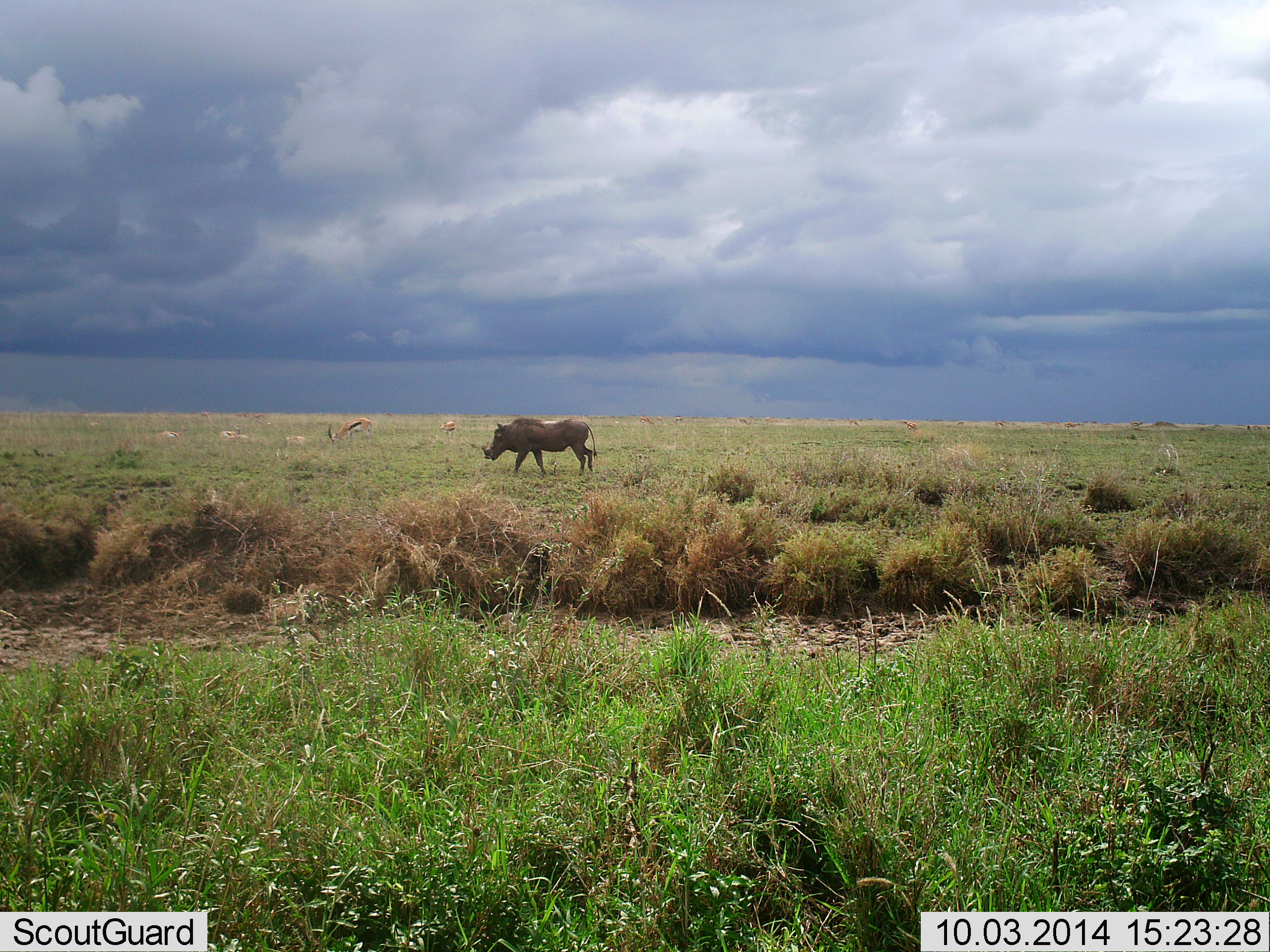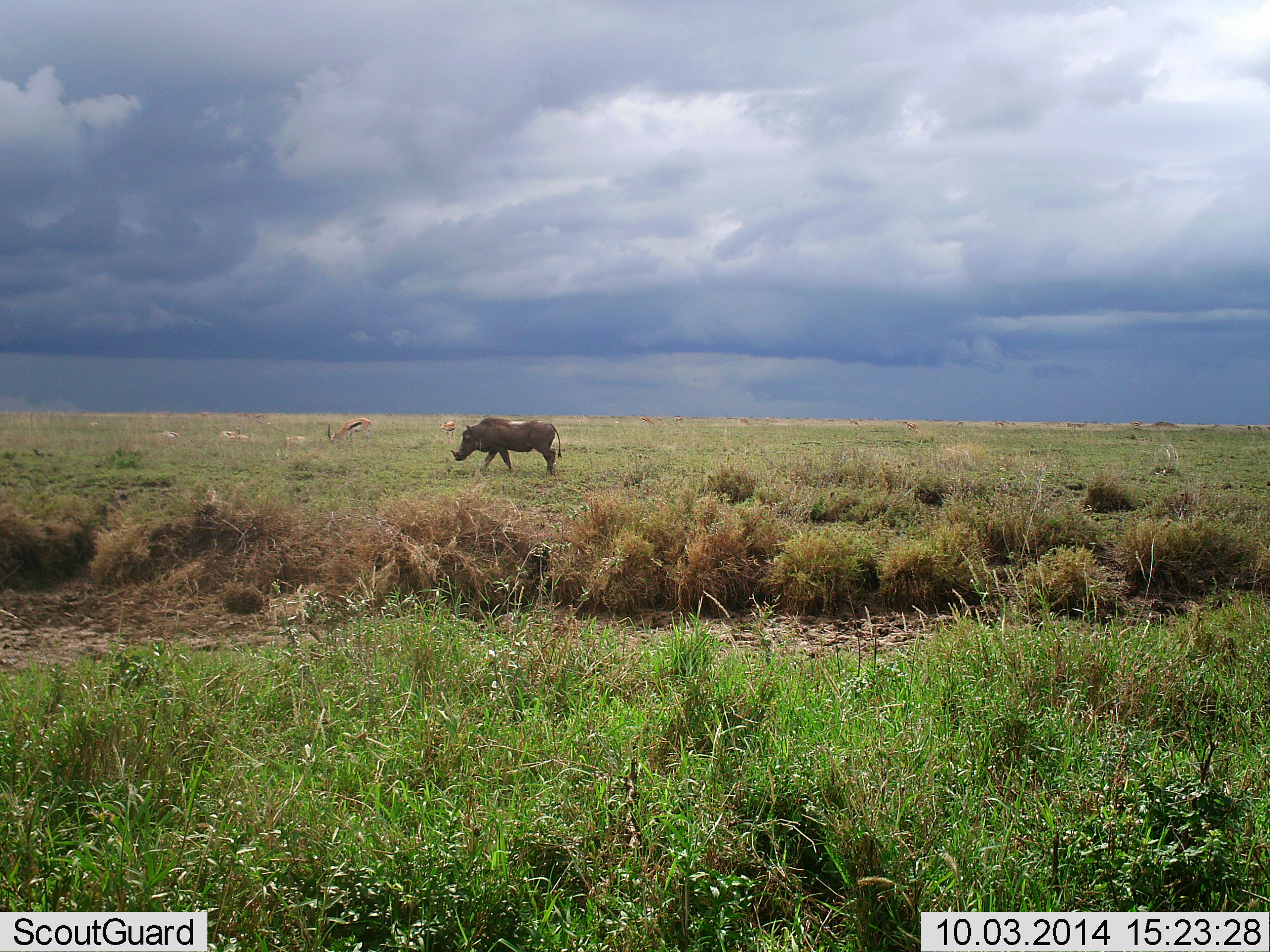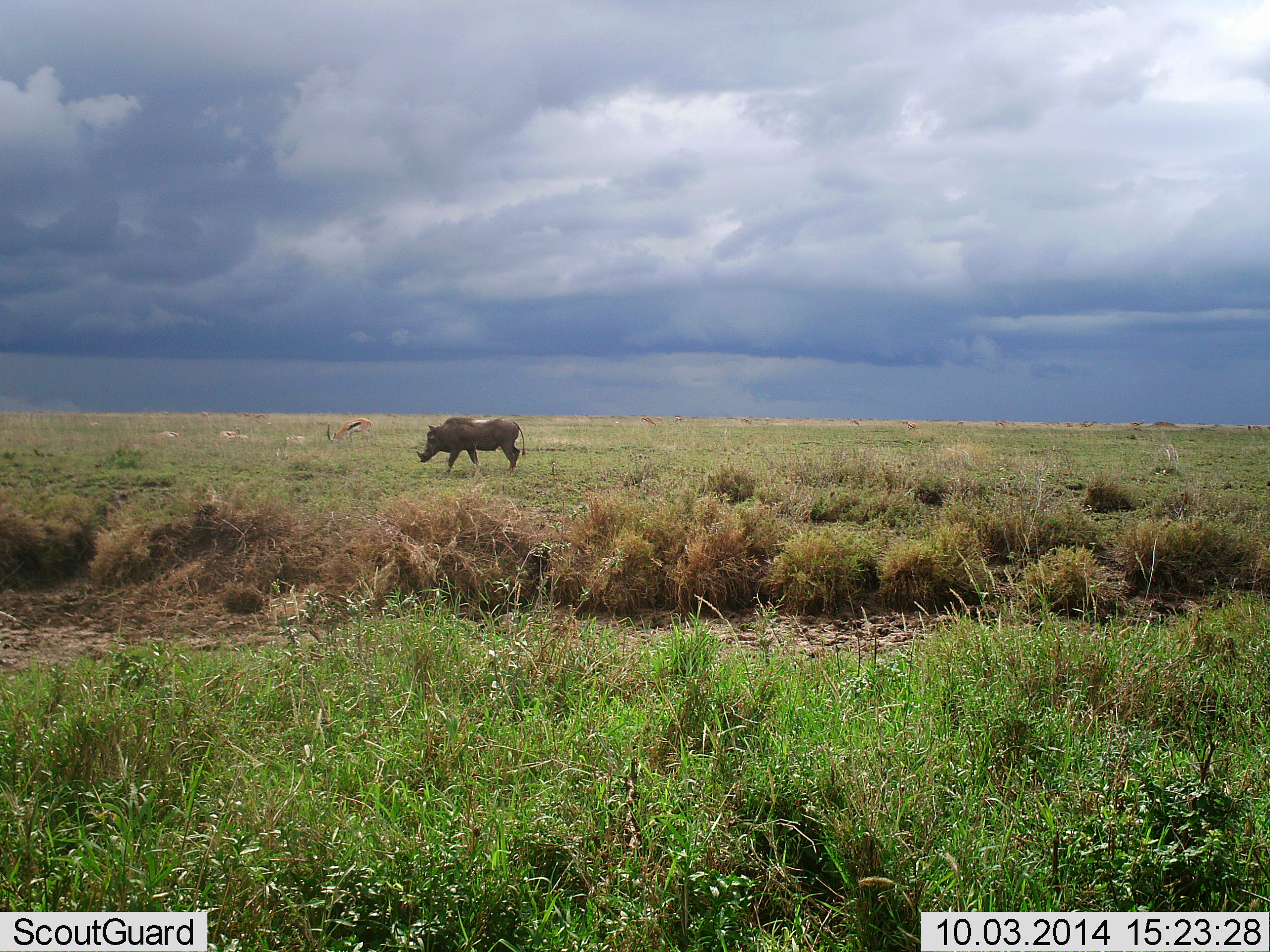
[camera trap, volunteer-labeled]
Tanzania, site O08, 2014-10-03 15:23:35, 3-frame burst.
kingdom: Animalia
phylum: Chordata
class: Mammalia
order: Artiodactyla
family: Suidae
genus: Phacochoerus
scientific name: Phacochoerus africanus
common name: warthog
Warthog (Phacochoerus africanus), count 1. Behavior (volunteer vote fractions): standing 0%, resting 0%, moving 95%, interacting 0%. Young present (vote fraction): 0%. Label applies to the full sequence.